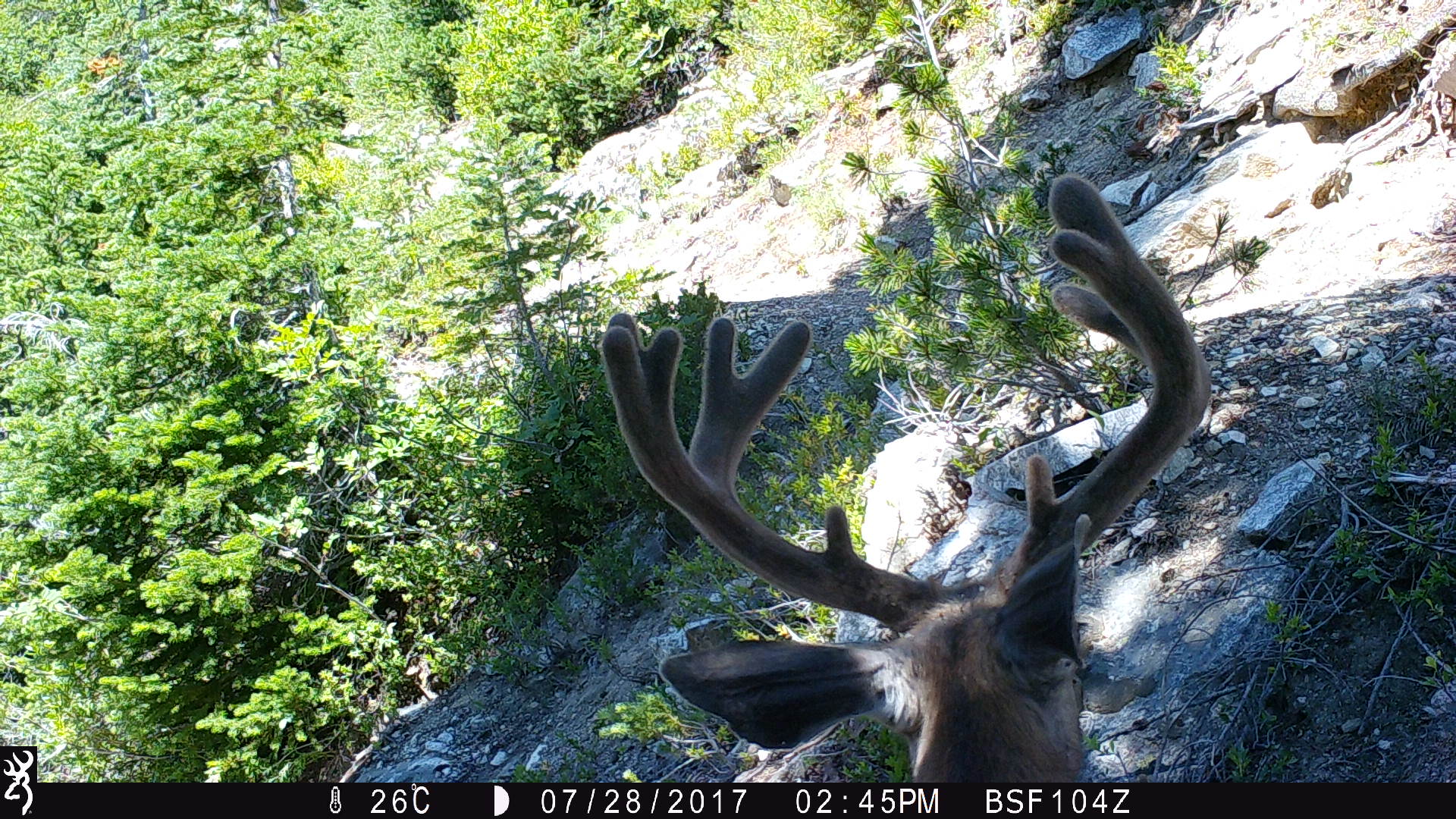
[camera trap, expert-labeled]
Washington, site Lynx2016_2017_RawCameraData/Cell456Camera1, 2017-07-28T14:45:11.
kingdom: Animalia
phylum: Chordata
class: Mammalia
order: Artiodactyla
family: Cervidae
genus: Odocoileus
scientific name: Odocoileus hemionus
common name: mule deer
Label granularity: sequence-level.